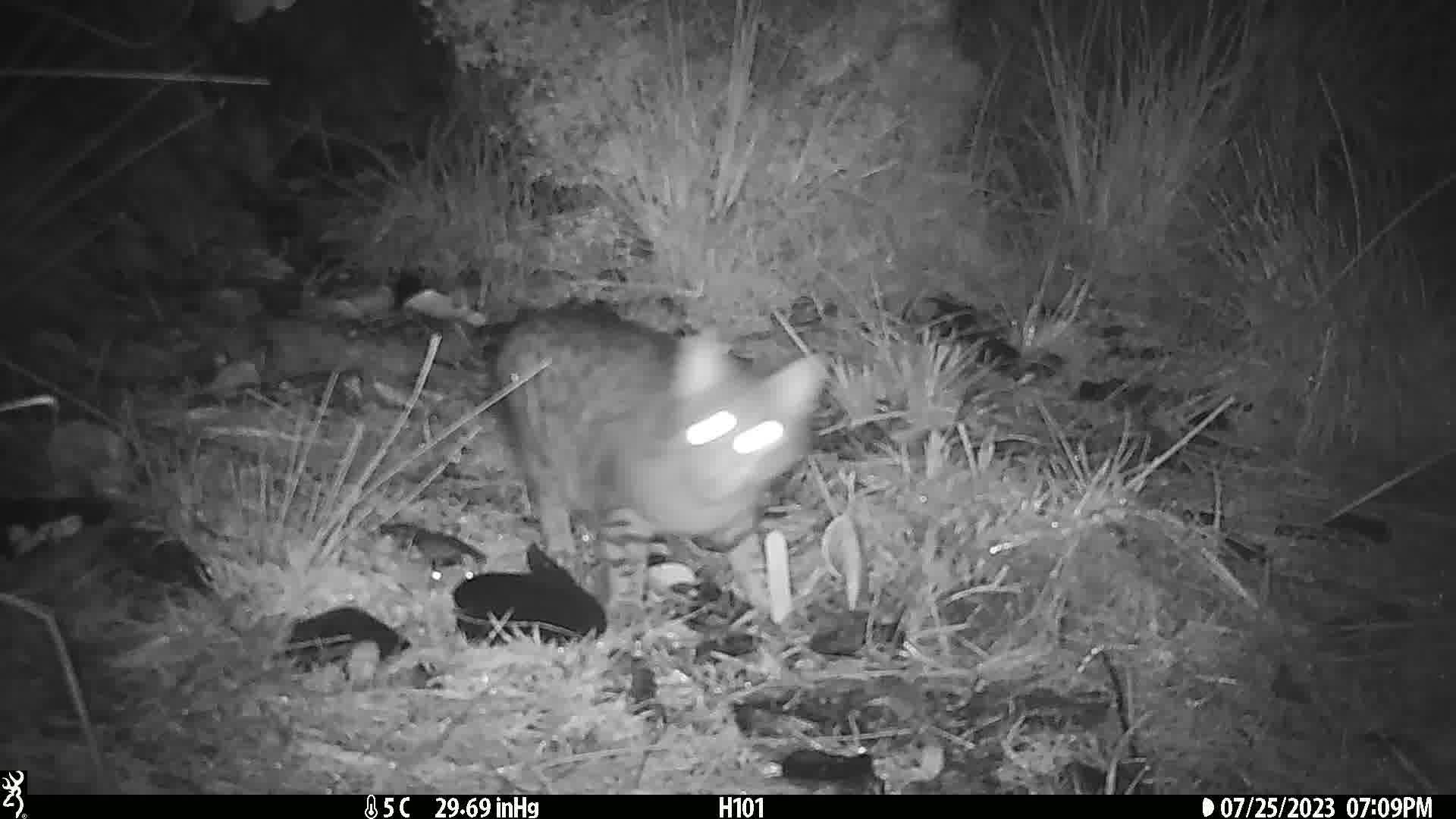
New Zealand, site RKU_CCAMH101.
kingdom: Animalia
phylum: Chordata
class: Mammalia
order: Carnivora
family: Felidae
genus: Felis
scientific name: Felis catus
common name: domestic cat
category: cat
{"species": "cat (domestic cat) (Felis catus)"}